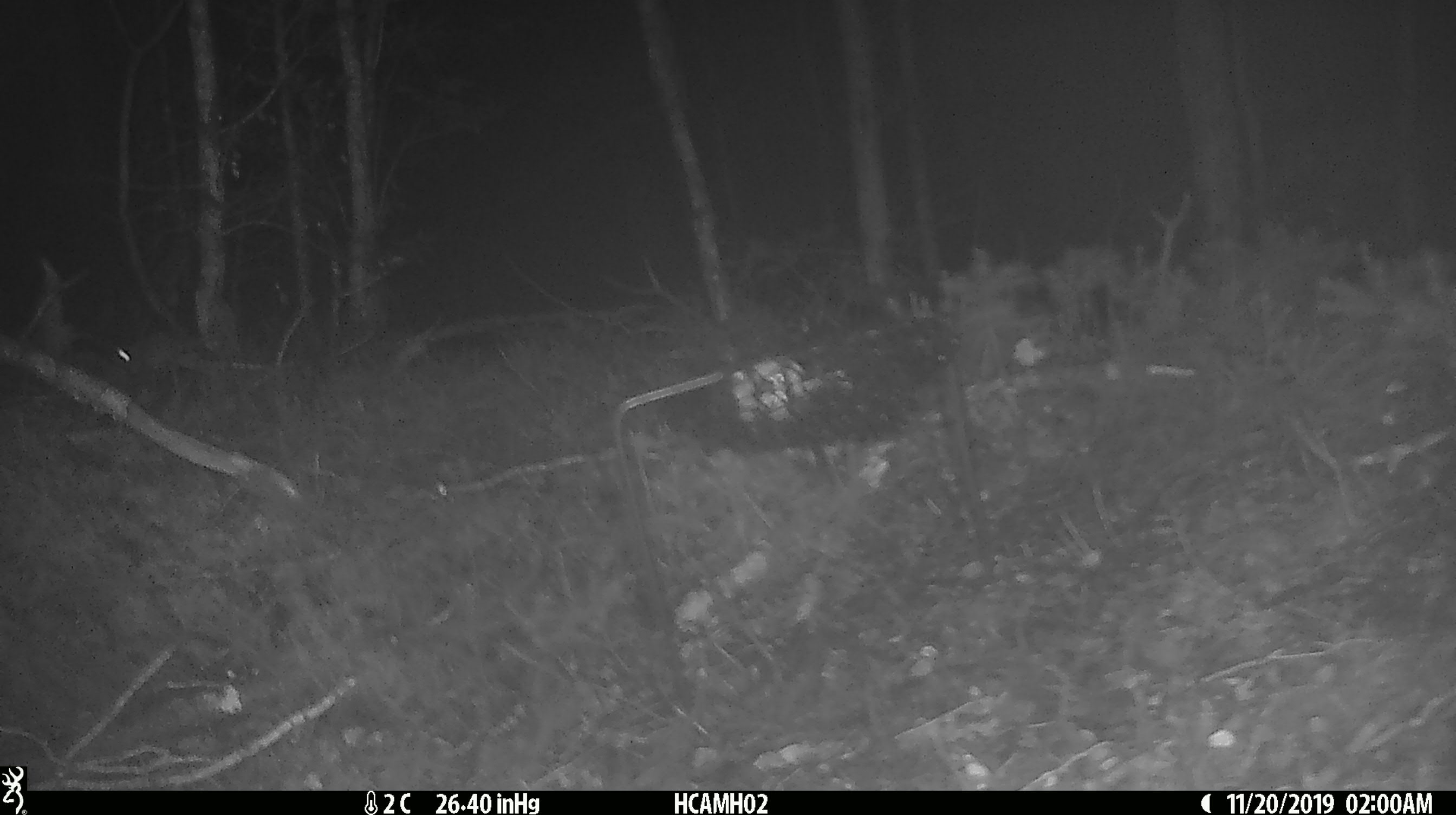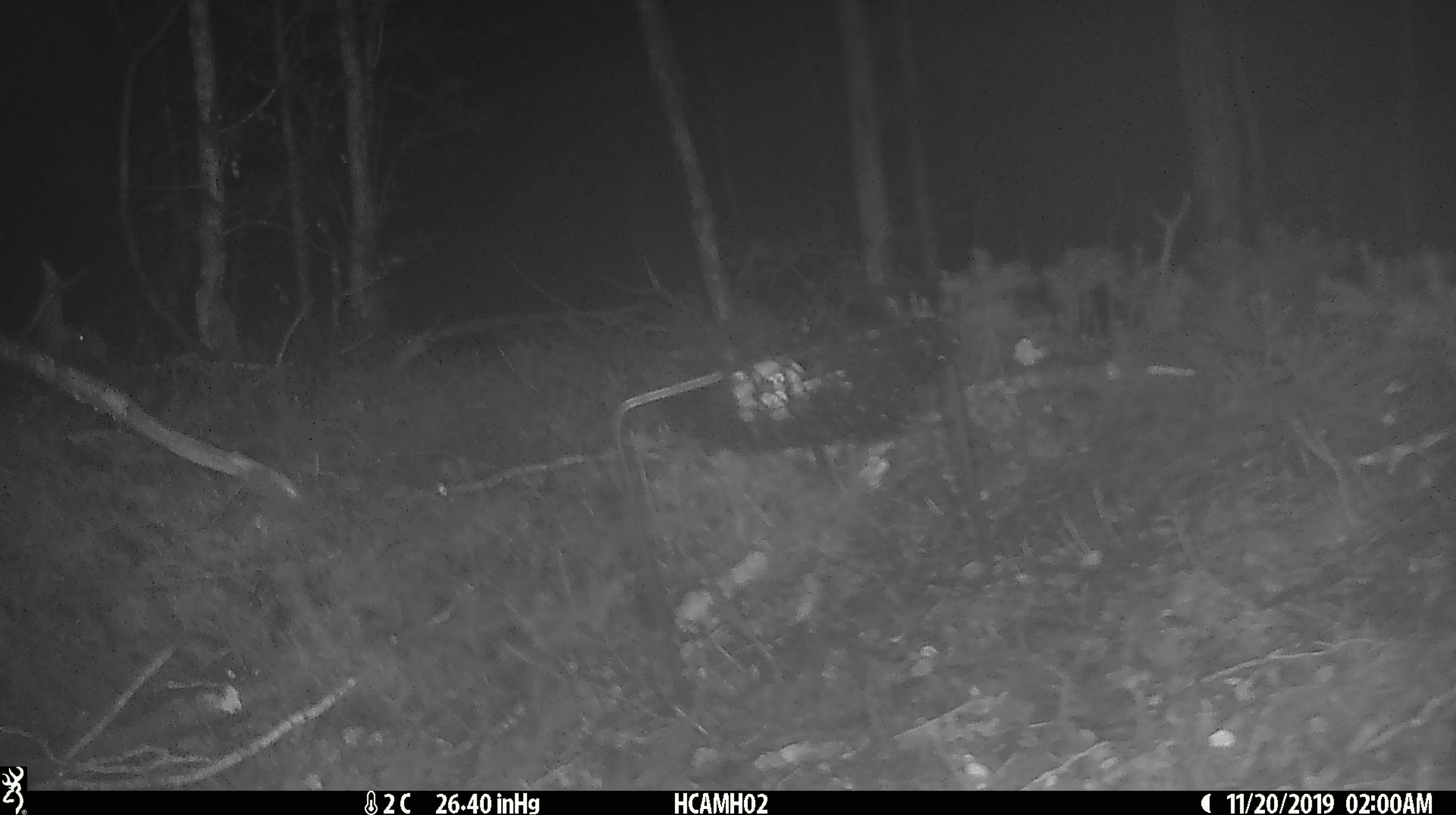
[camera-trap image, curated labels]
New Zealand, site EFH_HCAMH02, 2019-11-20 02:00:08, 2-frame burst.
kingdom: Animalia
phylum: Chordata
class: Mammalia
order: Rodentia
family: Muridae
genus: Mus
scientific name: Mus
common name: mouse